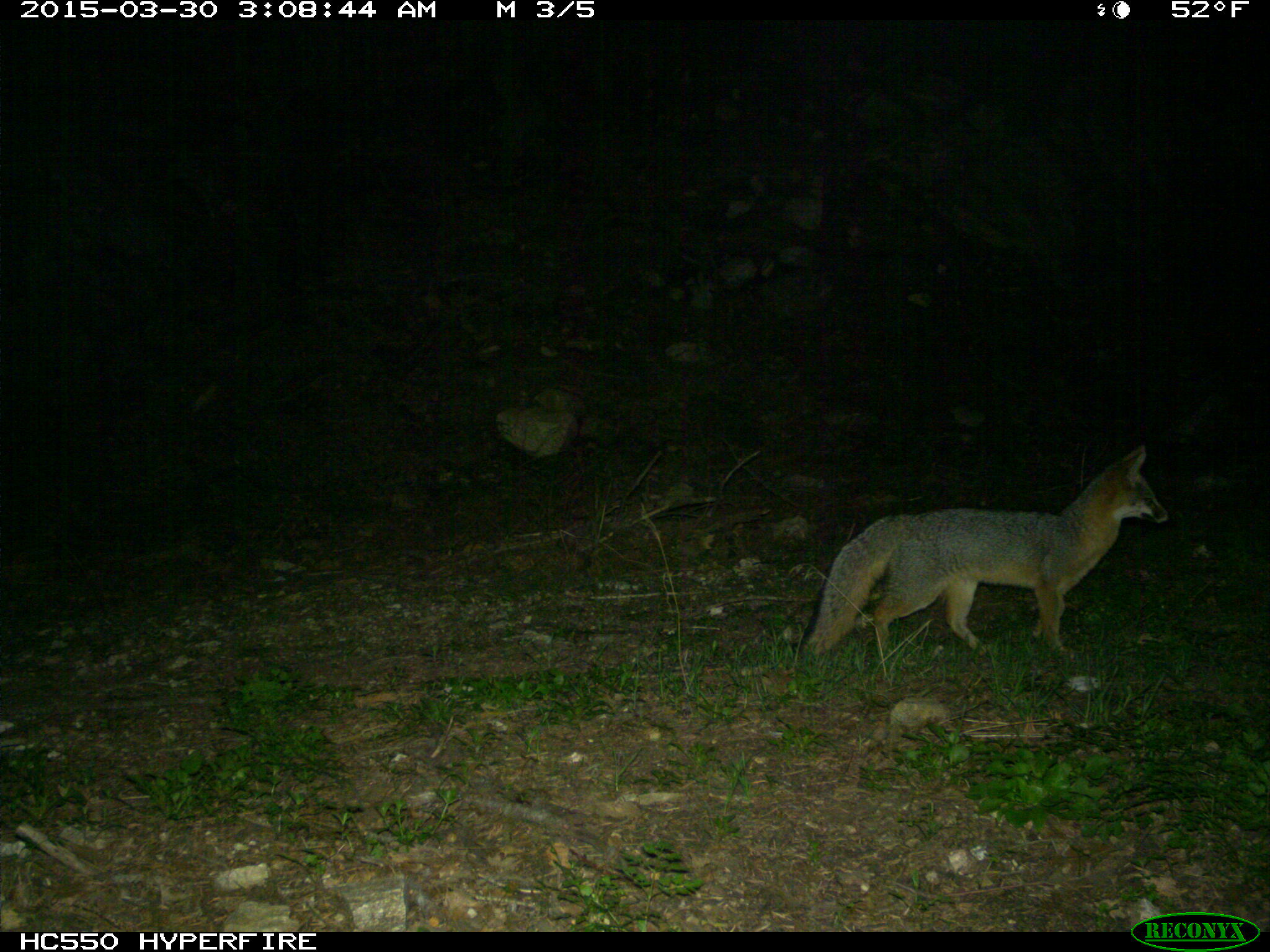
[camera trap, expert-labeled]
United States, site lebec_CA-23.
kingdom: Animalia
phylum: Chordata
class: Mammalia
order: Carnivora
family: Canidae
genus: Urocyon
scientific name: Urocyon cinereoargenteus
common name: gray fox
Urocyon cinereoargenteus (gray fox).